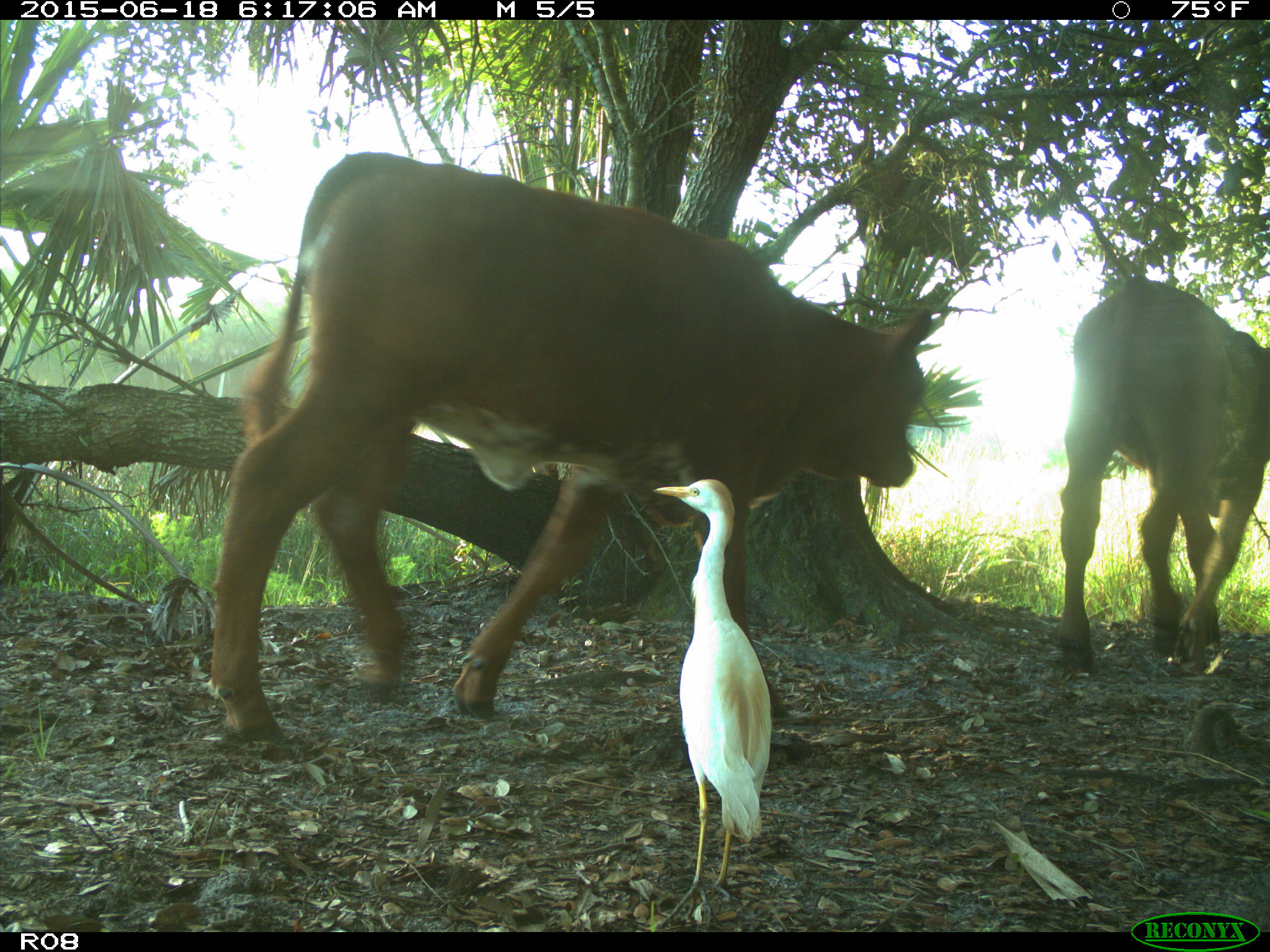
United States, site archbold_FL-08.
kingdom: Animalia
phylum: Chordata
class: Mammalia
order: Artiodactyla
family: Bovidae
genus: Bos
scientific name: Bos taurus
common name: domestic cow